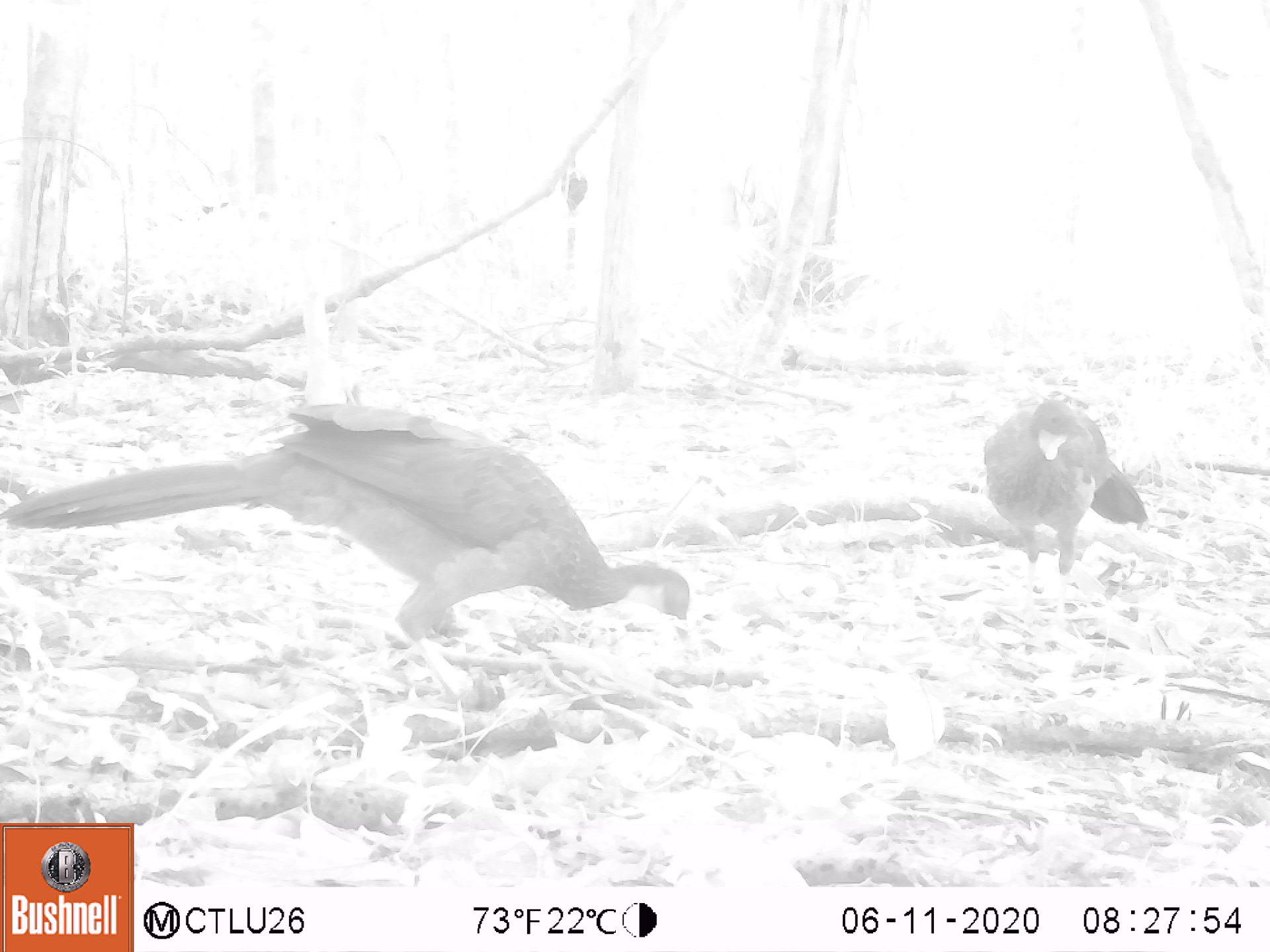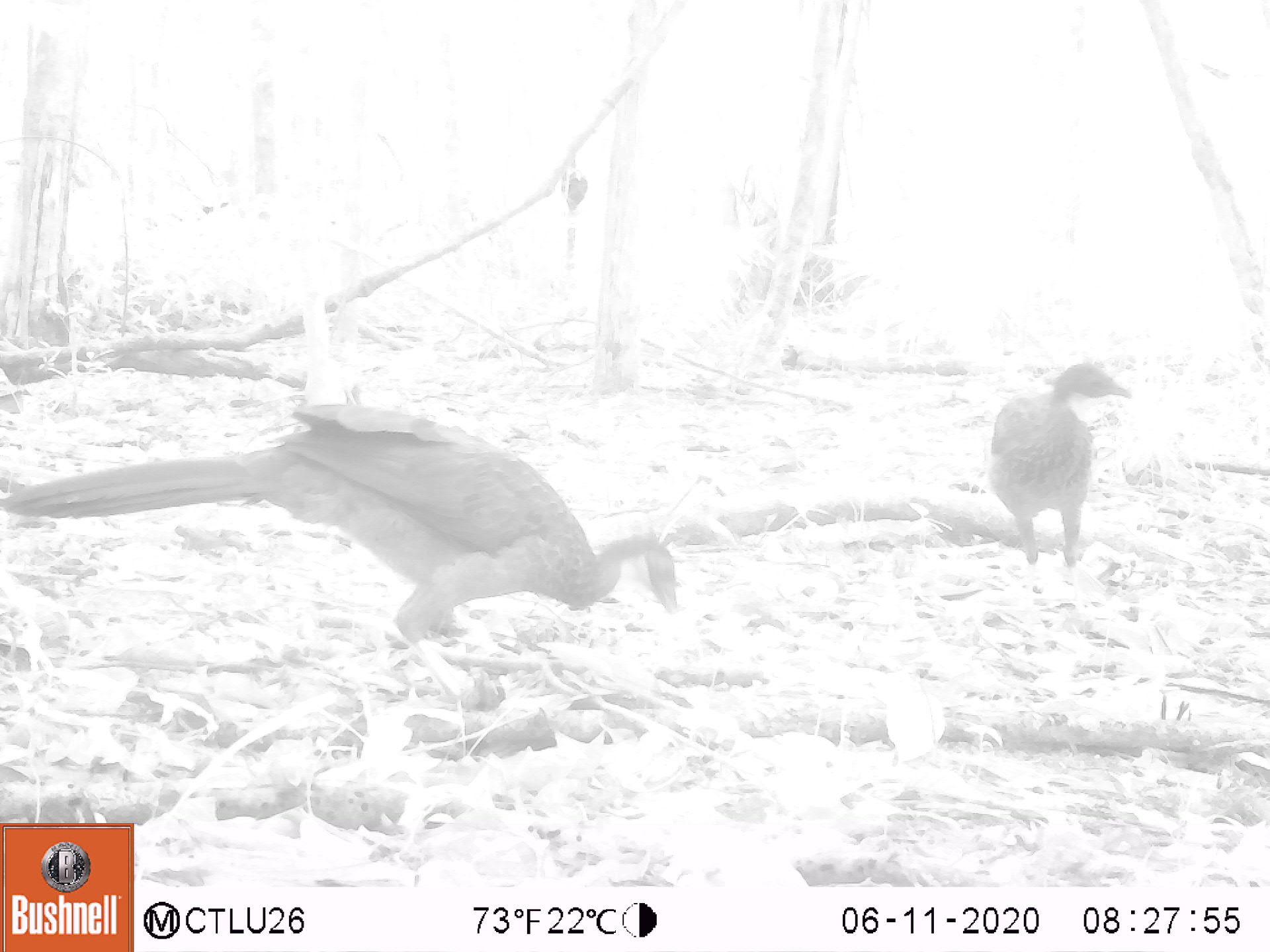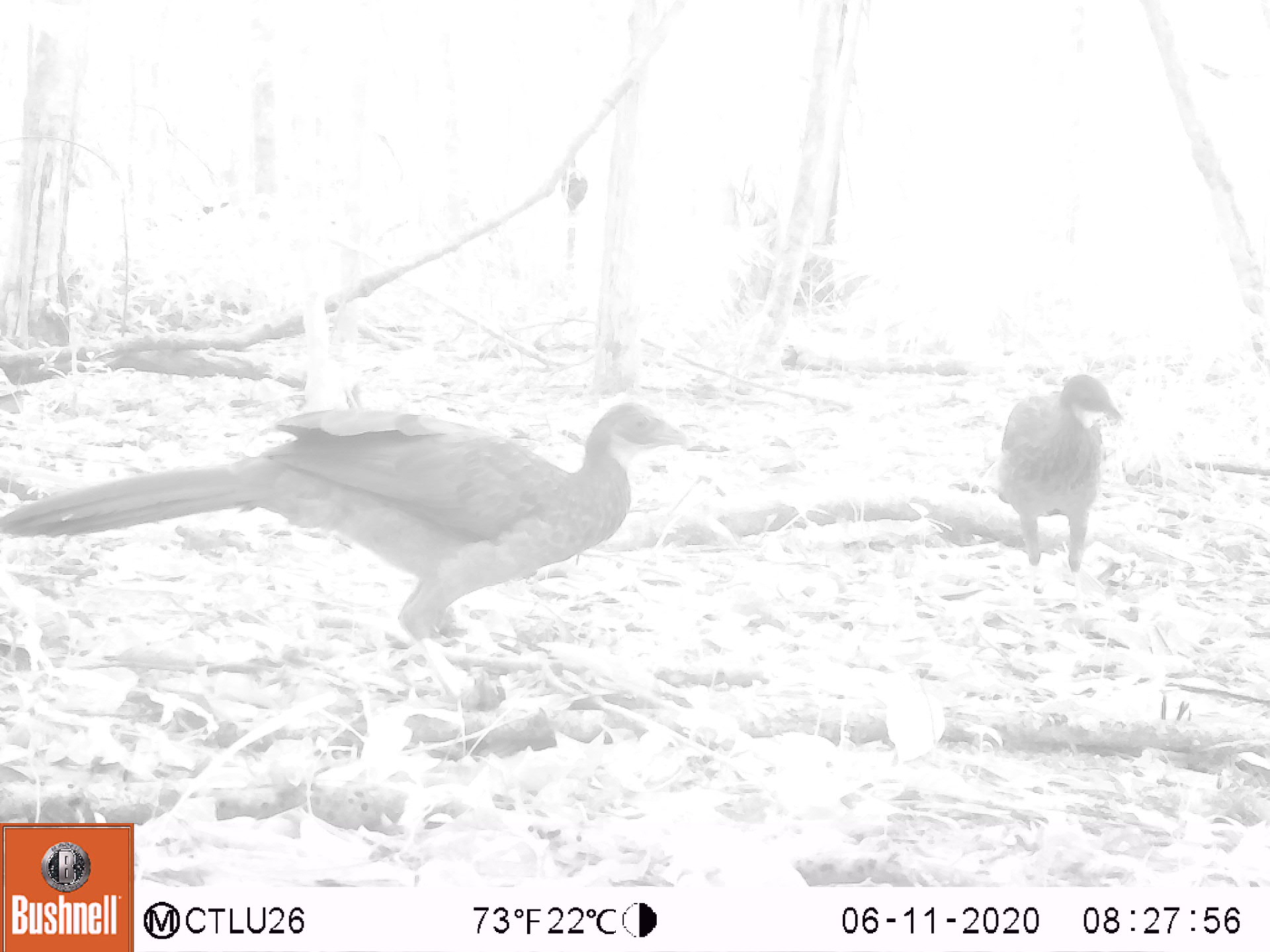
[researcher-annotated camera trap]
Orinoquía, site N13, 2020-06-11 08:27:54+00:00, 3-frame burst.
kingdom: Animalia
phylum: Chordata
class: Aves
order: Galliformes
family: Cracidae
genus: Penelope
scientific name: Penelope jacquacu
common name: spix's guan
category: spixs guan